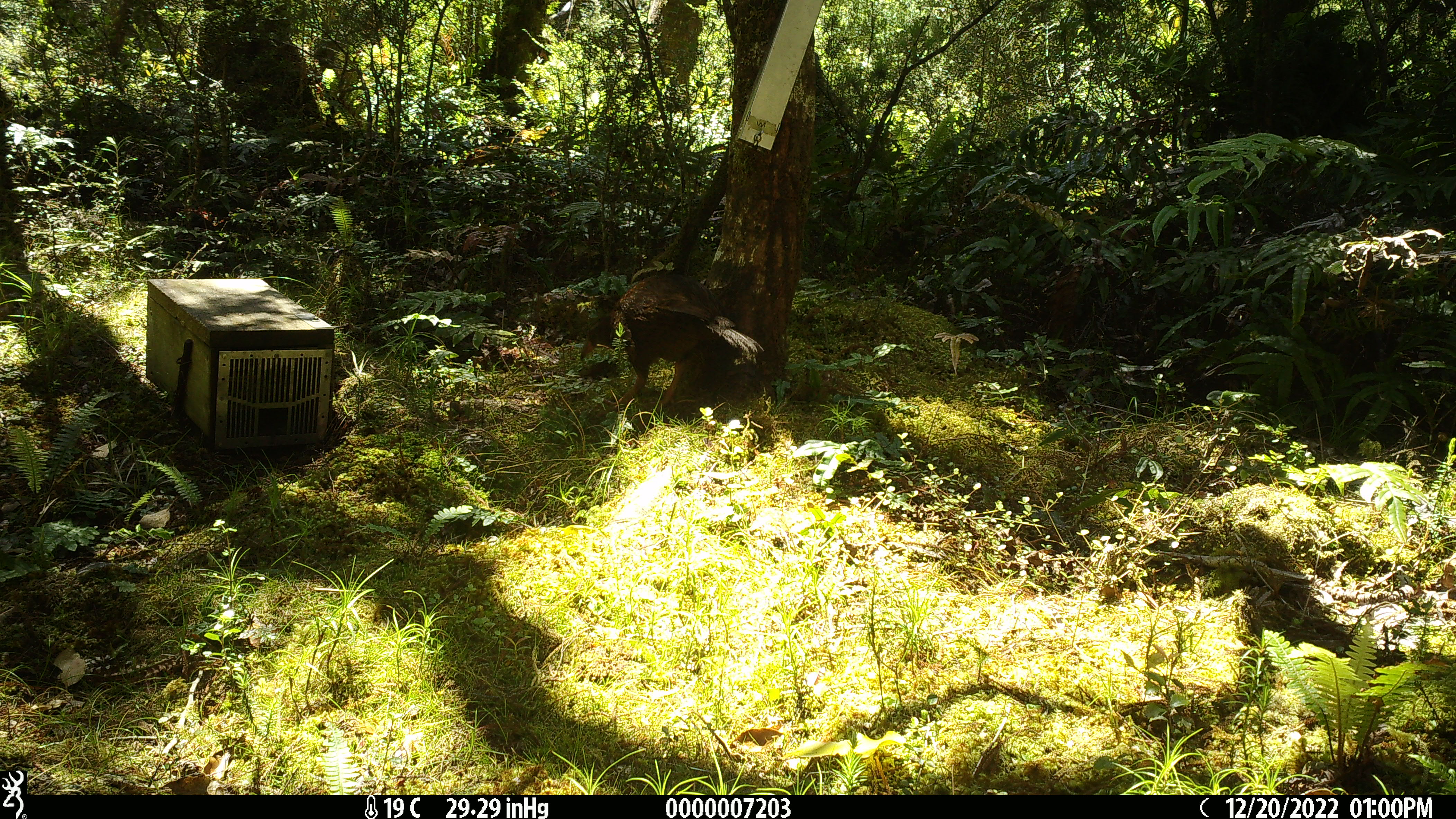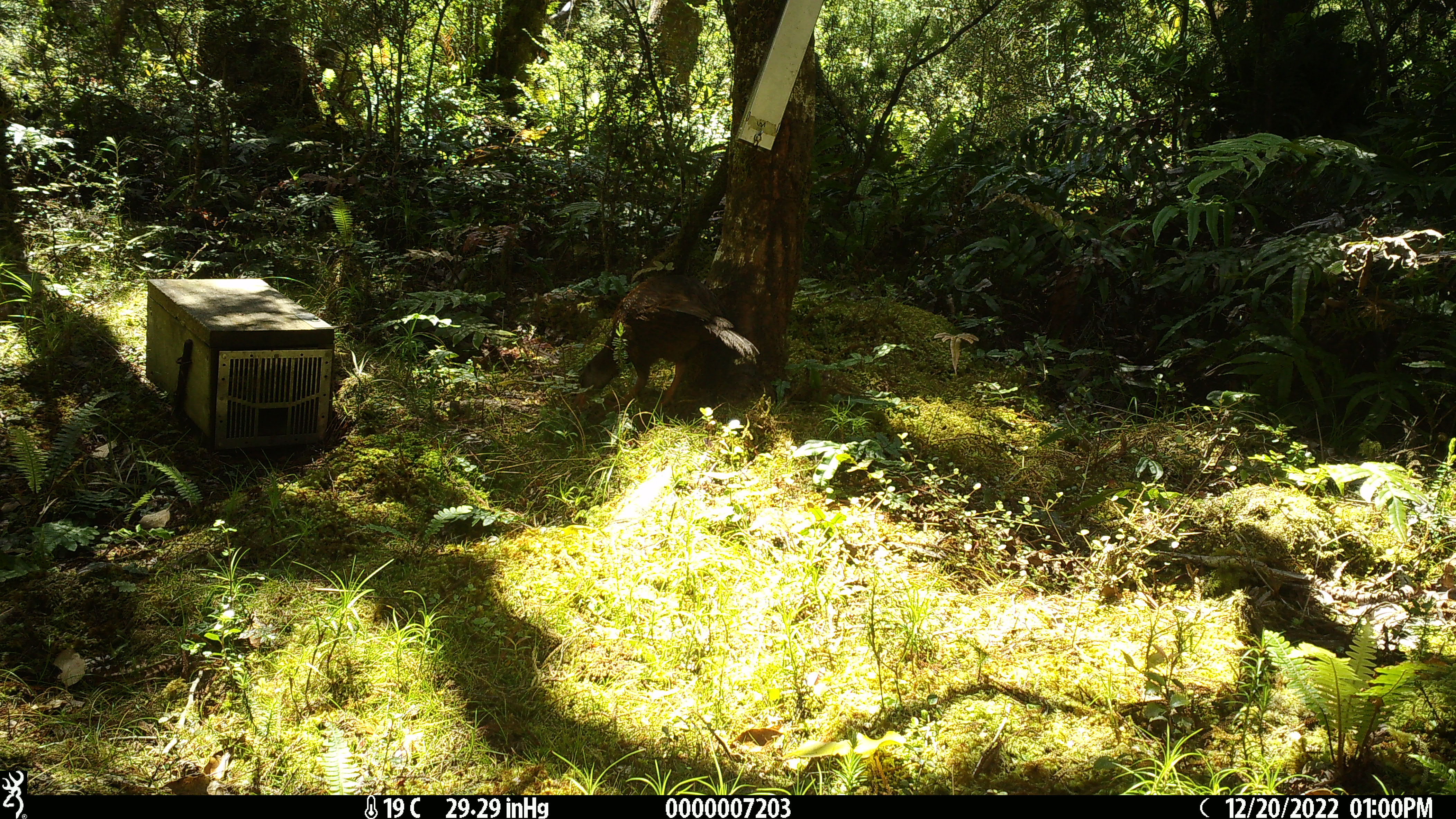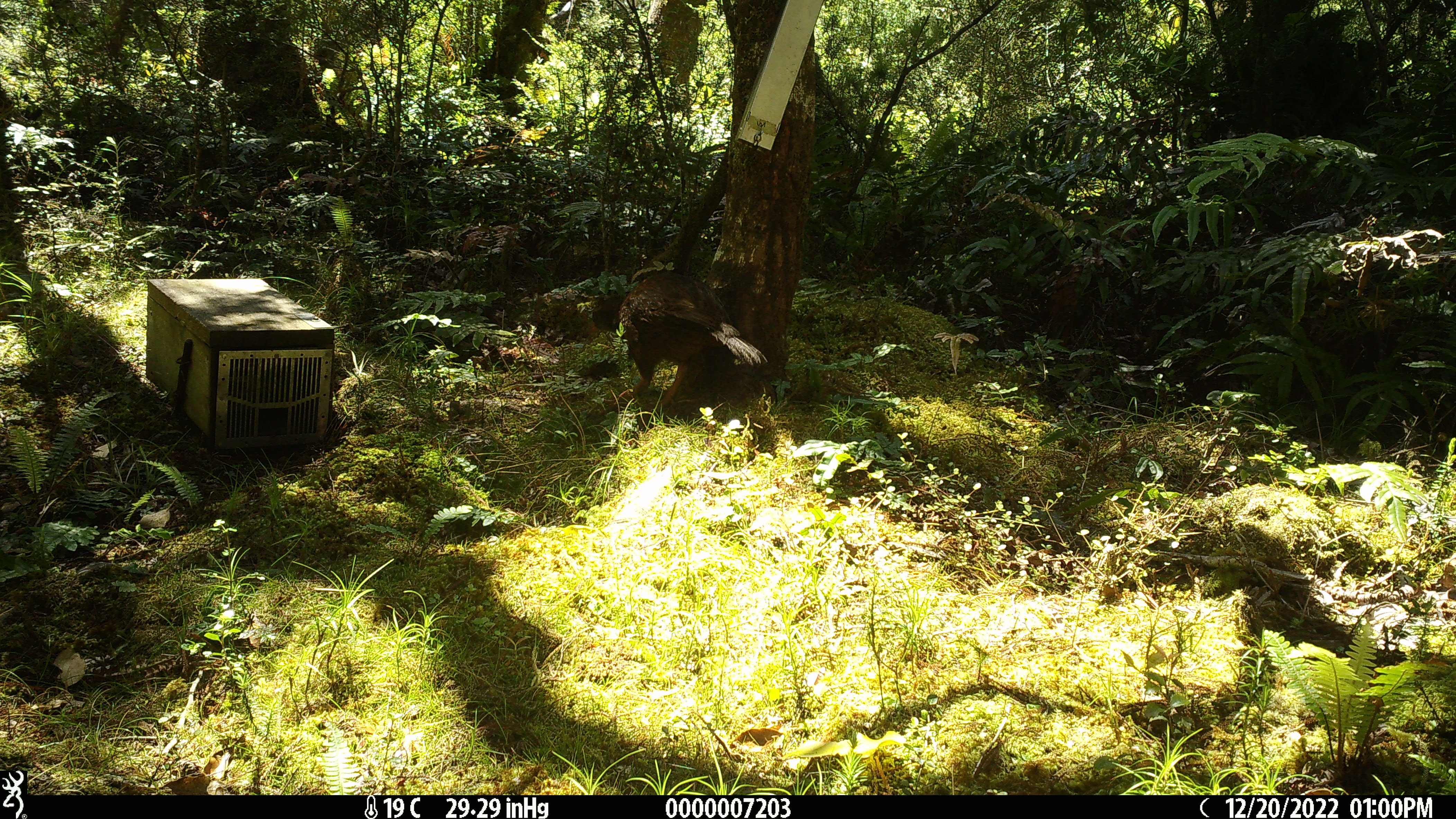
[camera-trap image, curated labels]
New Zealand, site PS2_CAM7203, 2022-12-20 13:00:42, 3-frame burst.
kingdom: Animalia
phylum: Chordata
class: Aves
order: Gruiformes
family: Rallidae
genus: Gallirallus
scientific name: Gallirallus australis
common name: weka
Weka (Gallirallus australis).